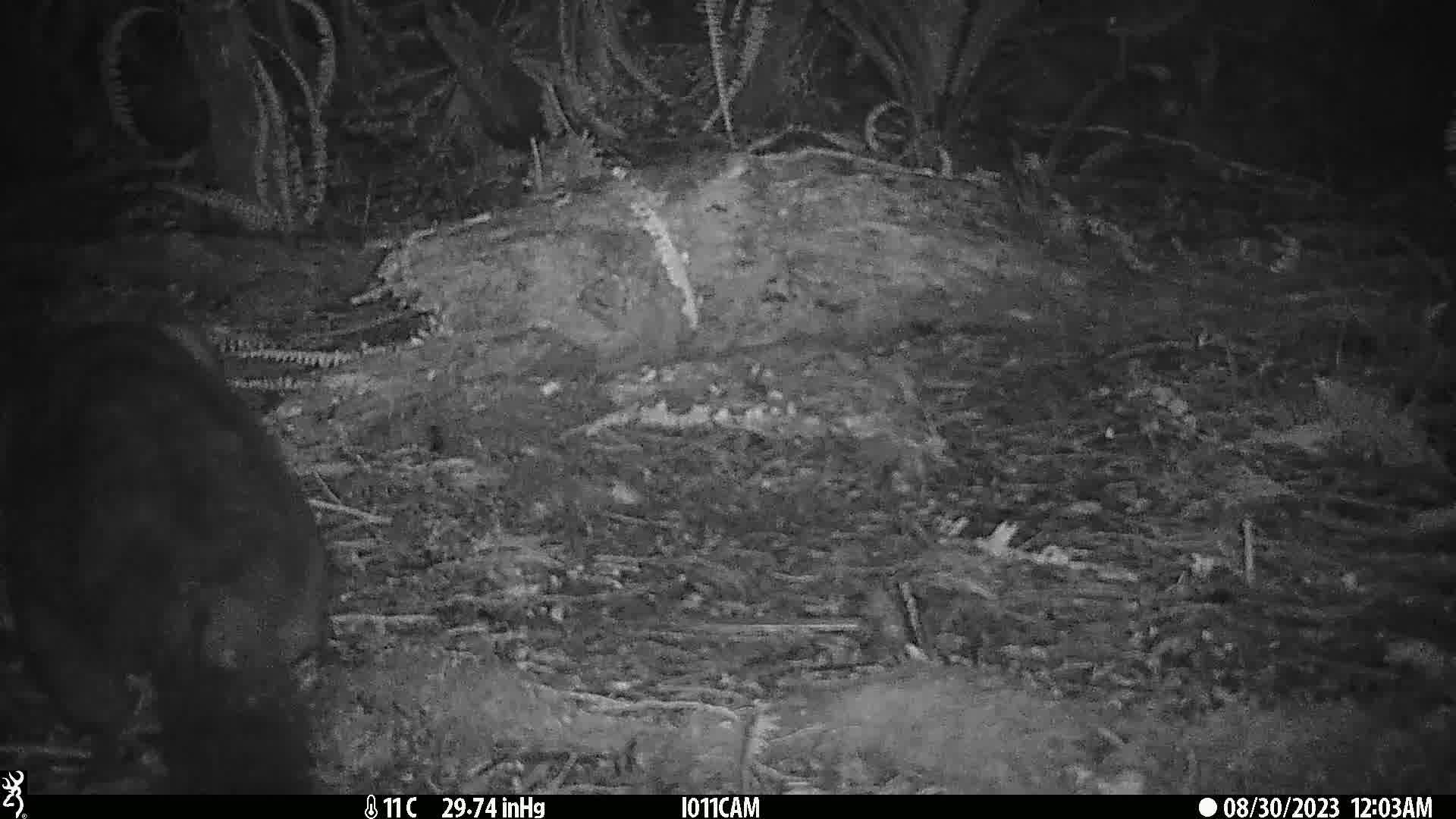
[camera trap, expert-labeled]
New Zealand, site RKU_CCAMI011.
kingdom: Animalia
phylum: Chordata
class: Mammalia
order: Diprotodontia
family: Phalangeridae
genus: Trichosurus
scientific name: Trichosurus vulpecula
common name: common brushtail possum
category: possum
Possum (common brushtail possum) (Trichosurus vulpecula).